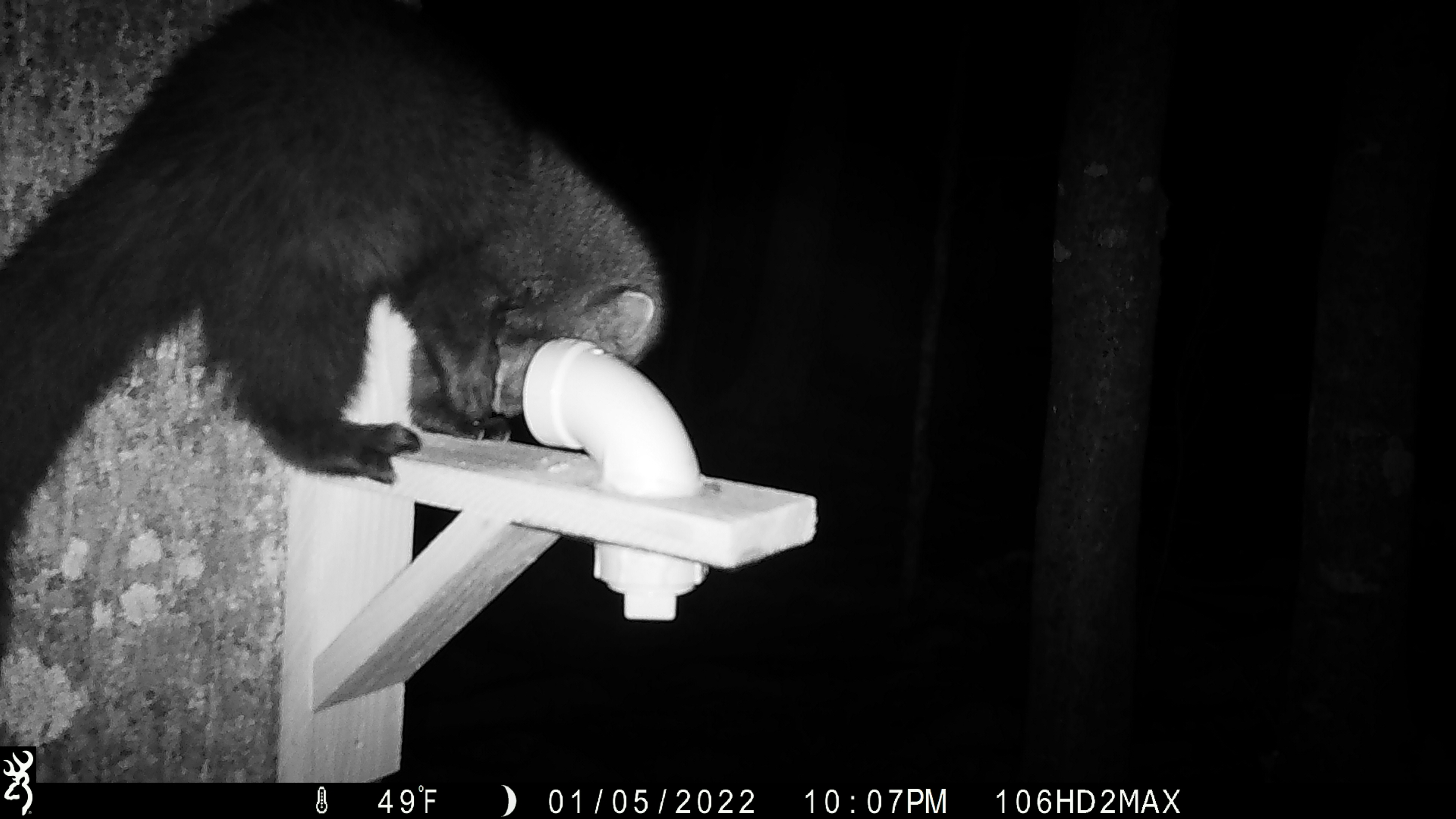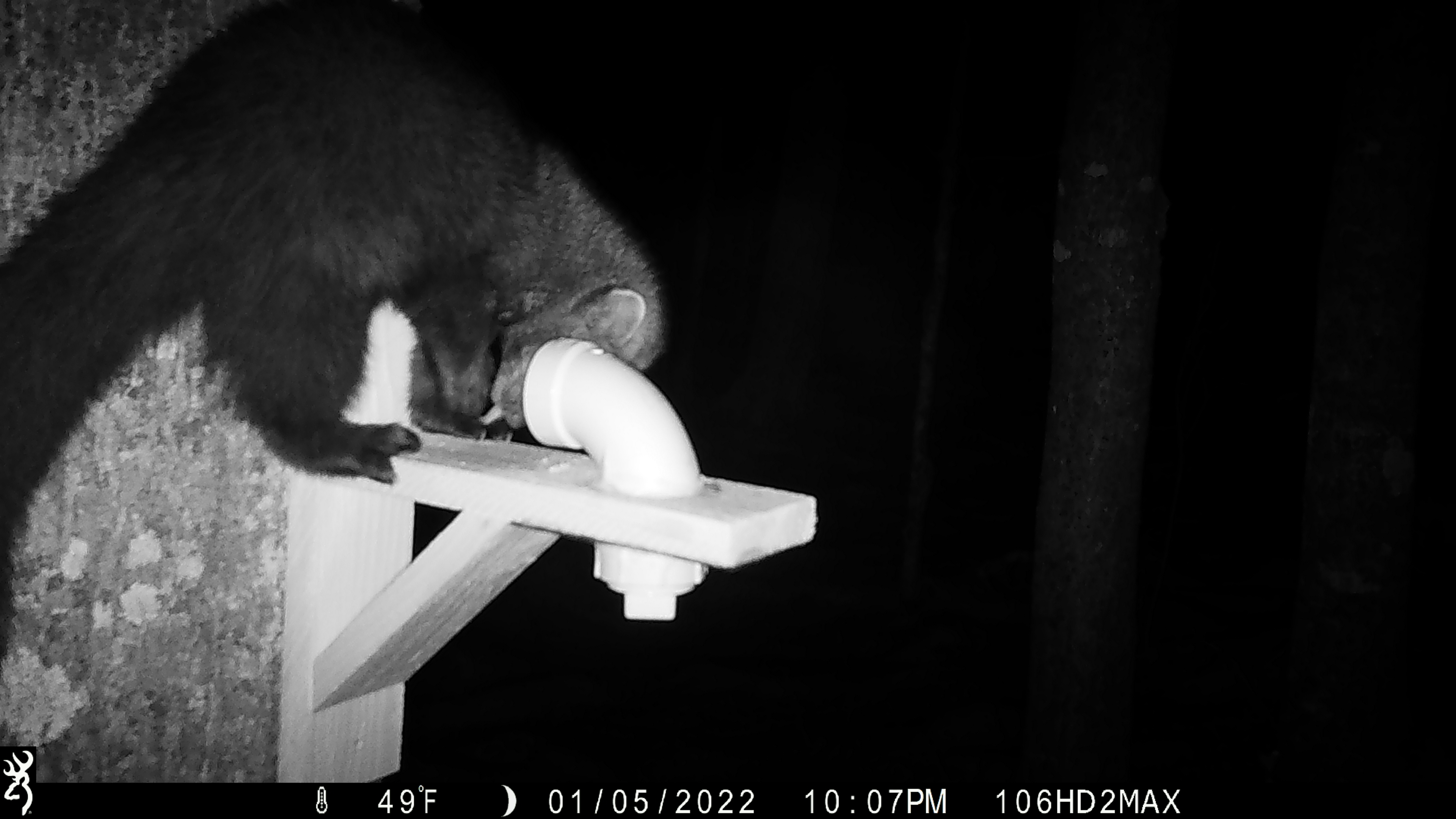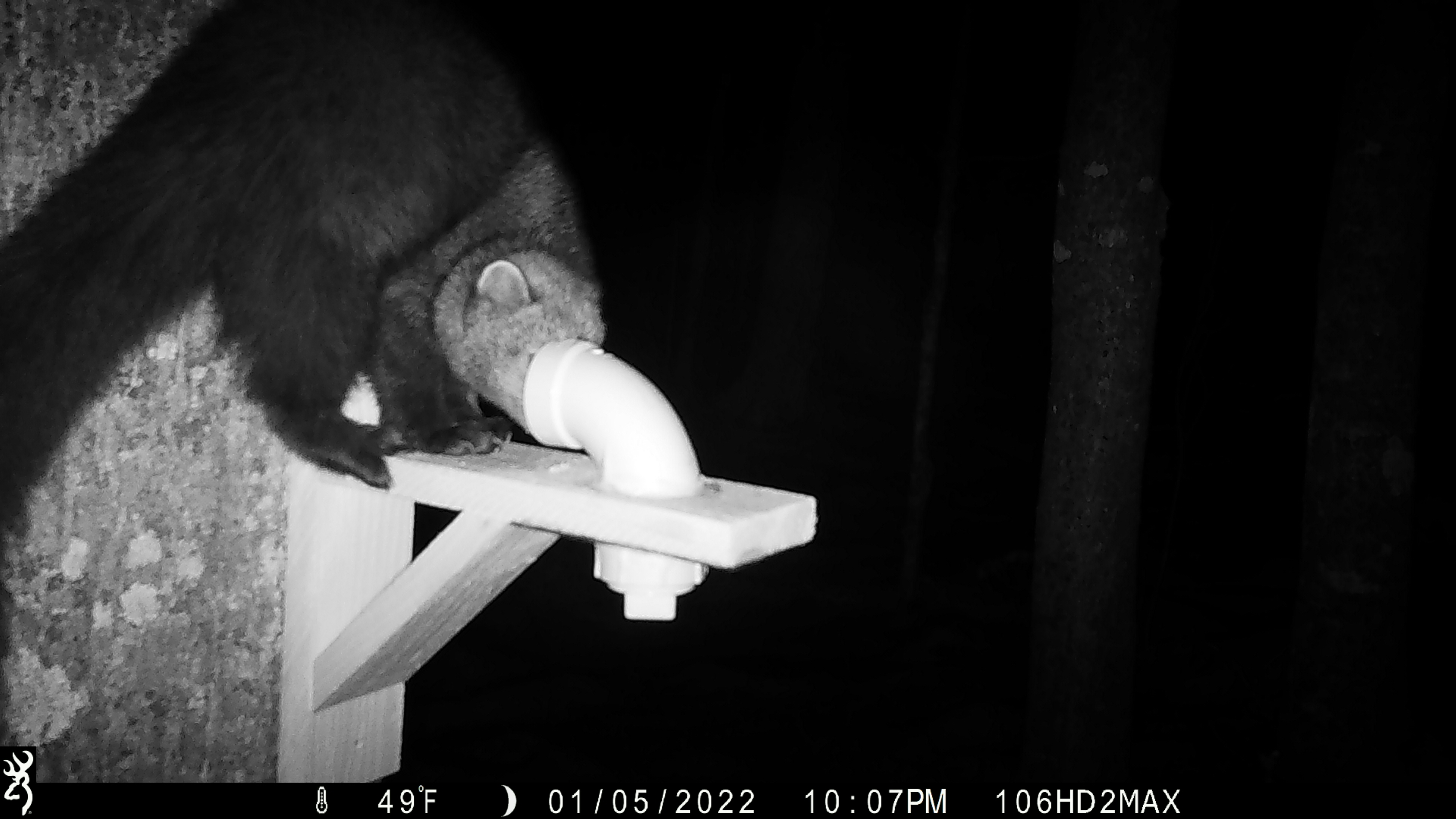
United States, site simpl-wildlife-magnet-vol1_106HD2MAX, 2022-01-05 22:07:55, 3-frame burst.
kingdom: Animalia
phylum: Chordata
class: Mammalia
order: Carnivora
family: Mustelidae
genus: Pekania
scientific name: Pekania pennanti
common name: fisher